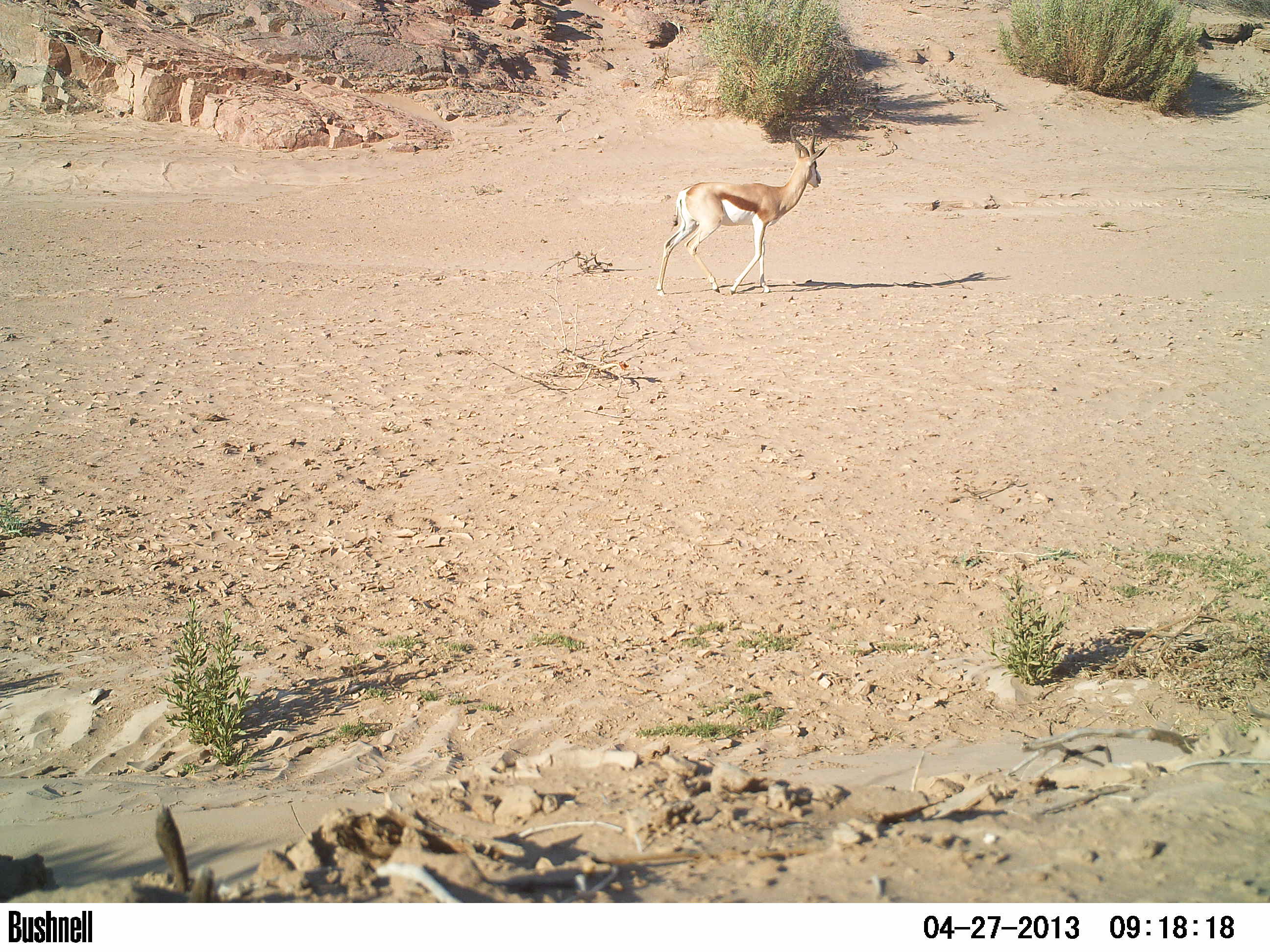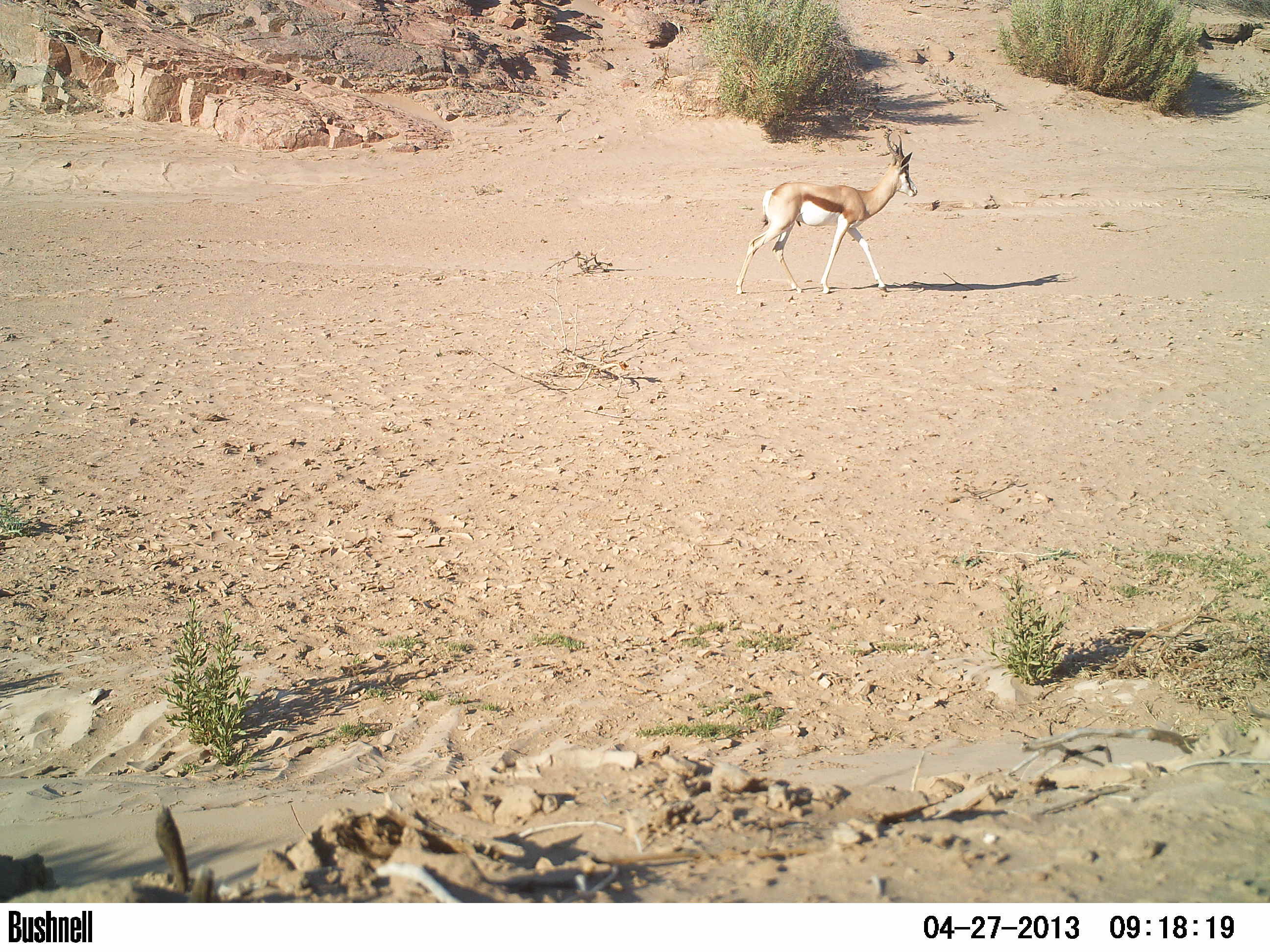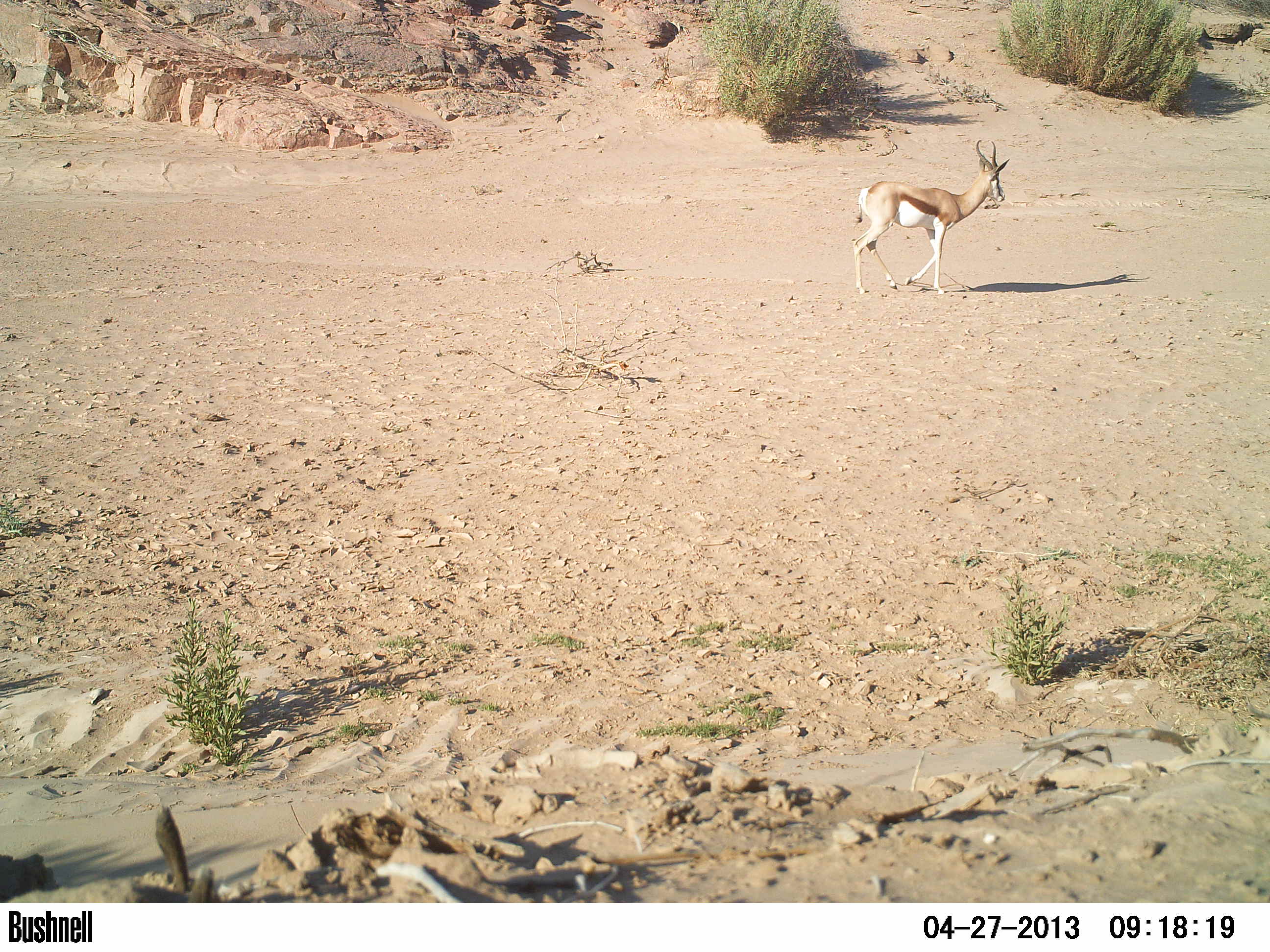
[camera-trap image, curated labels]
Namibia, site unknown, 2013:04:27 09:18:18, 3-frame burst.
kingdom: Animalia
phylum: Chordata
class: Mammalia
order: Artiodactyla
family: Bovidae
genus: Antidorcas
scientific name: Antidorcas marsupialis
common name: springbok